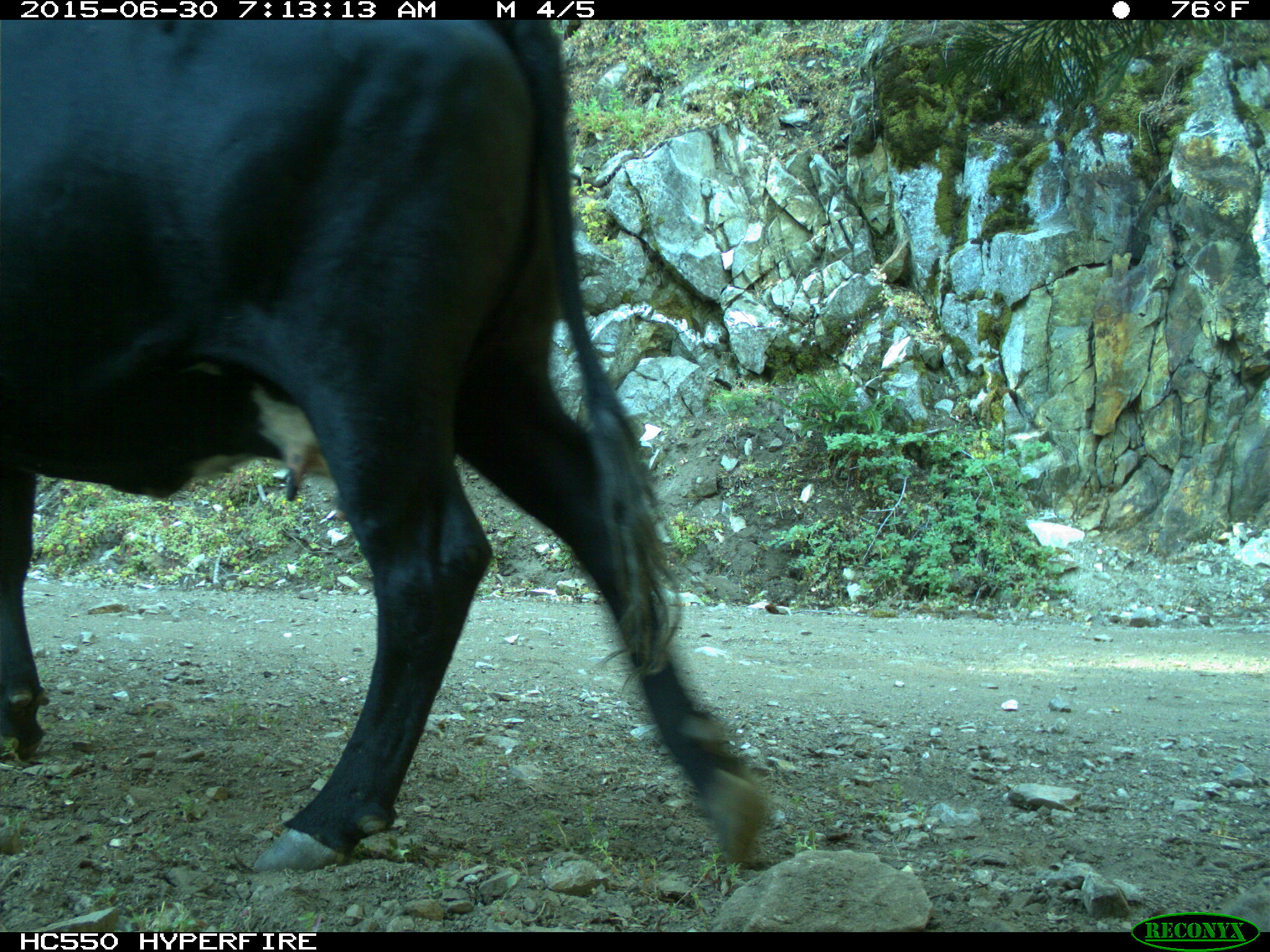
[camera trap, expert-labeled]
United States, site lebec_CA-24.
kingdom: Animalia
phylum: Chordata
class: Mammalia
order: Artiodactyla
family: Bovidae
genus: Bos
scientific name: Bos taurus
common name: domestic cow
Bos taurus (domestic cow).